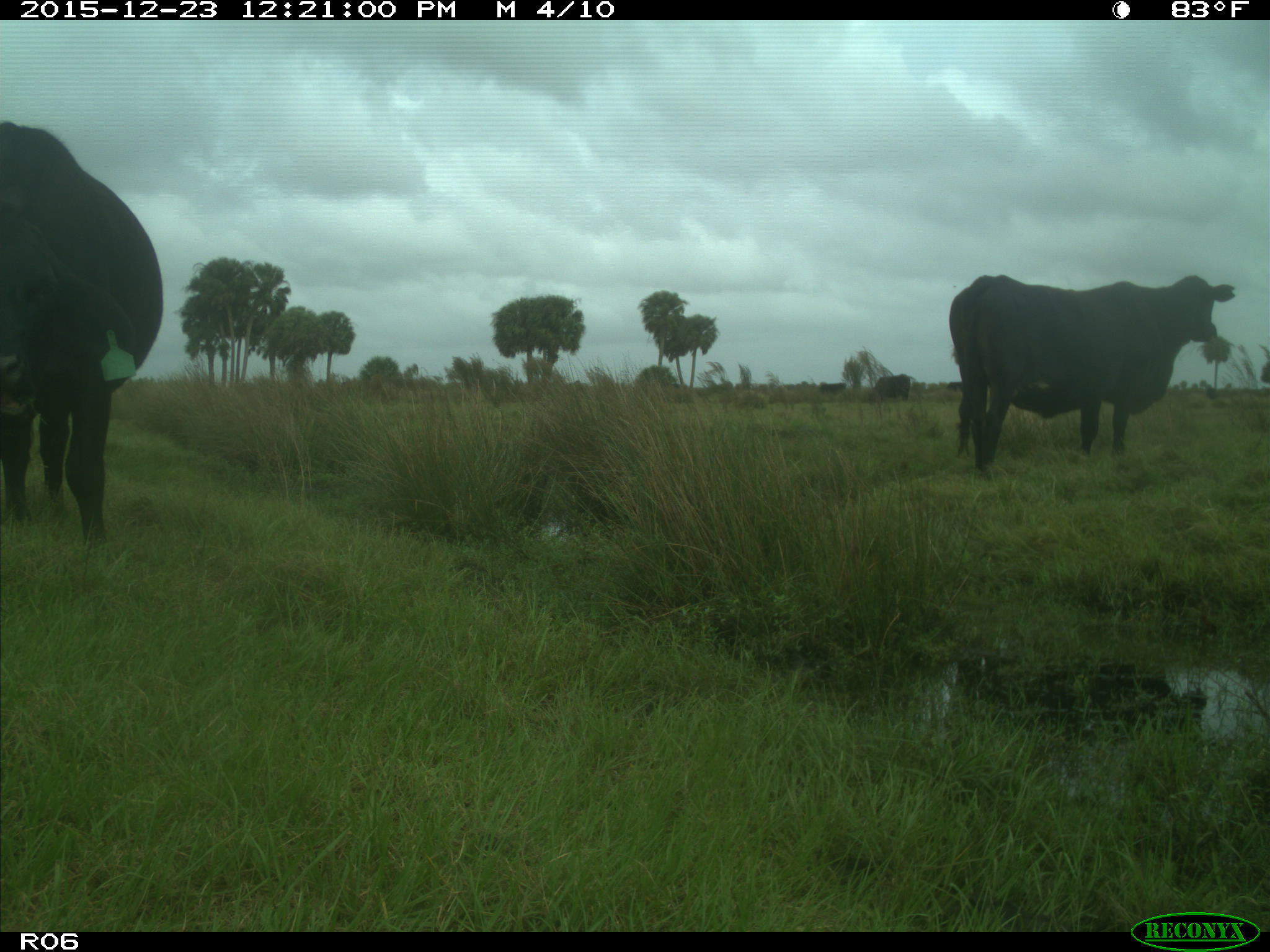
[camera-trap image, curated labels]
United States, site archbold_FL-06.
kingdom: Animalia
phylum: Chordata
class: Mammalia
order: Artiodactyla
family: Bovidae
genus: Bos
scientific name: Bos taurus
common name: domestic cow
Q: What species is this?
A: Bos taurus (domestic cow).